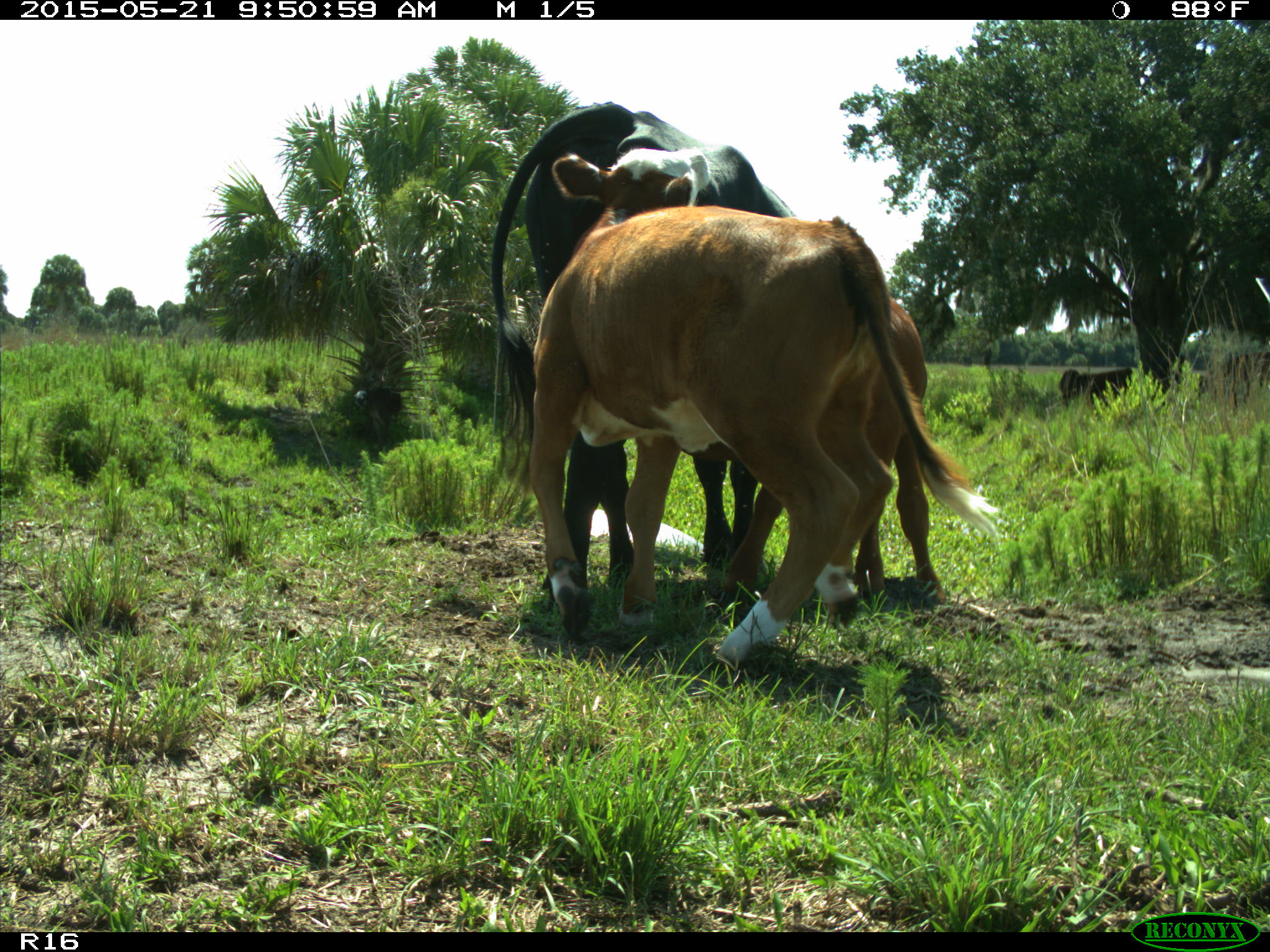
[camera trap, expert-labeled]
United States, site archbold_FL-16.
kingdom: Animalia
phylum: Chordata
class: Mammalia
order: Artiodactyla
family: Bovidae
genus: Bos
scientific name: Bos taurus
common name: domestic cow